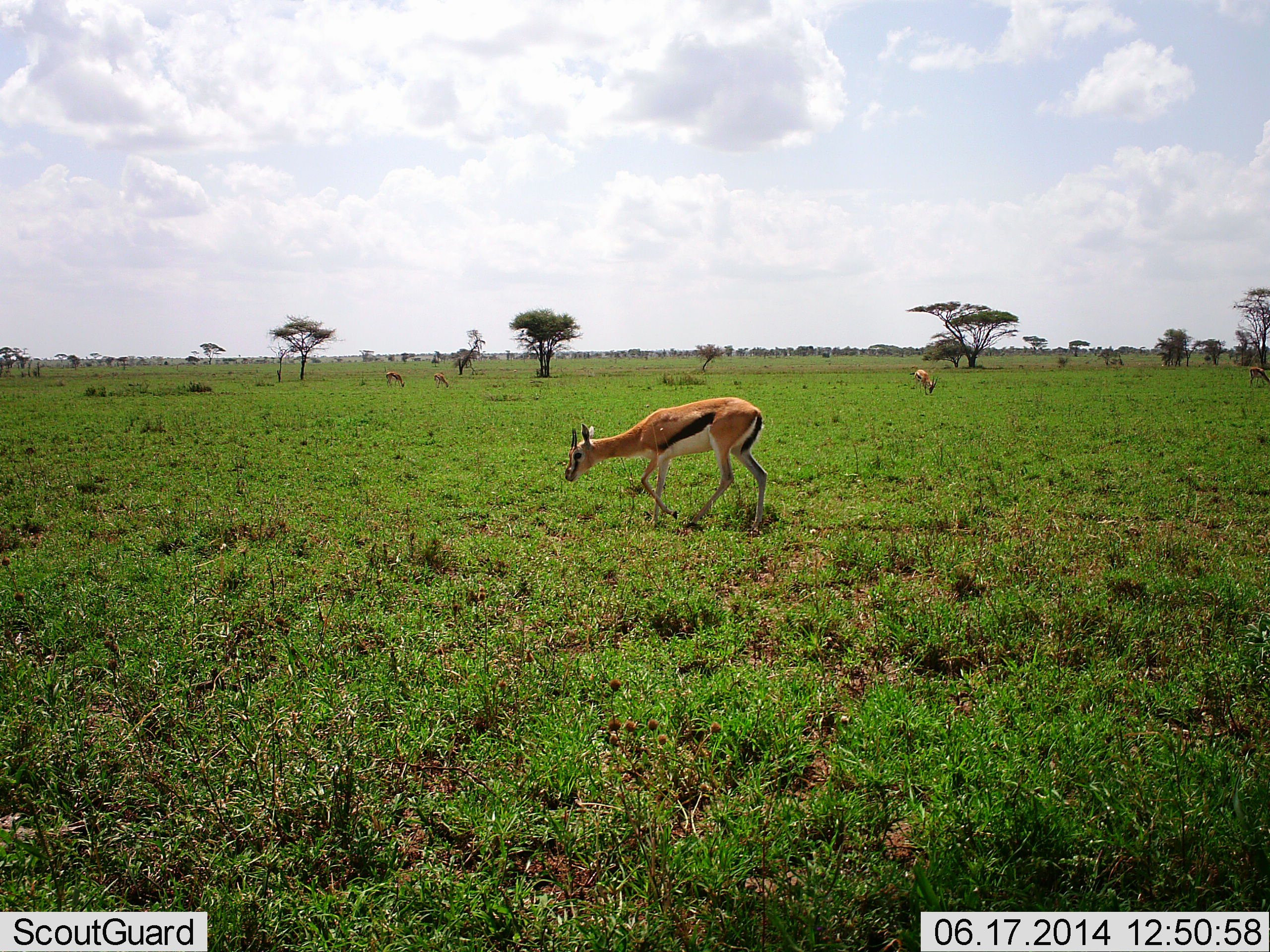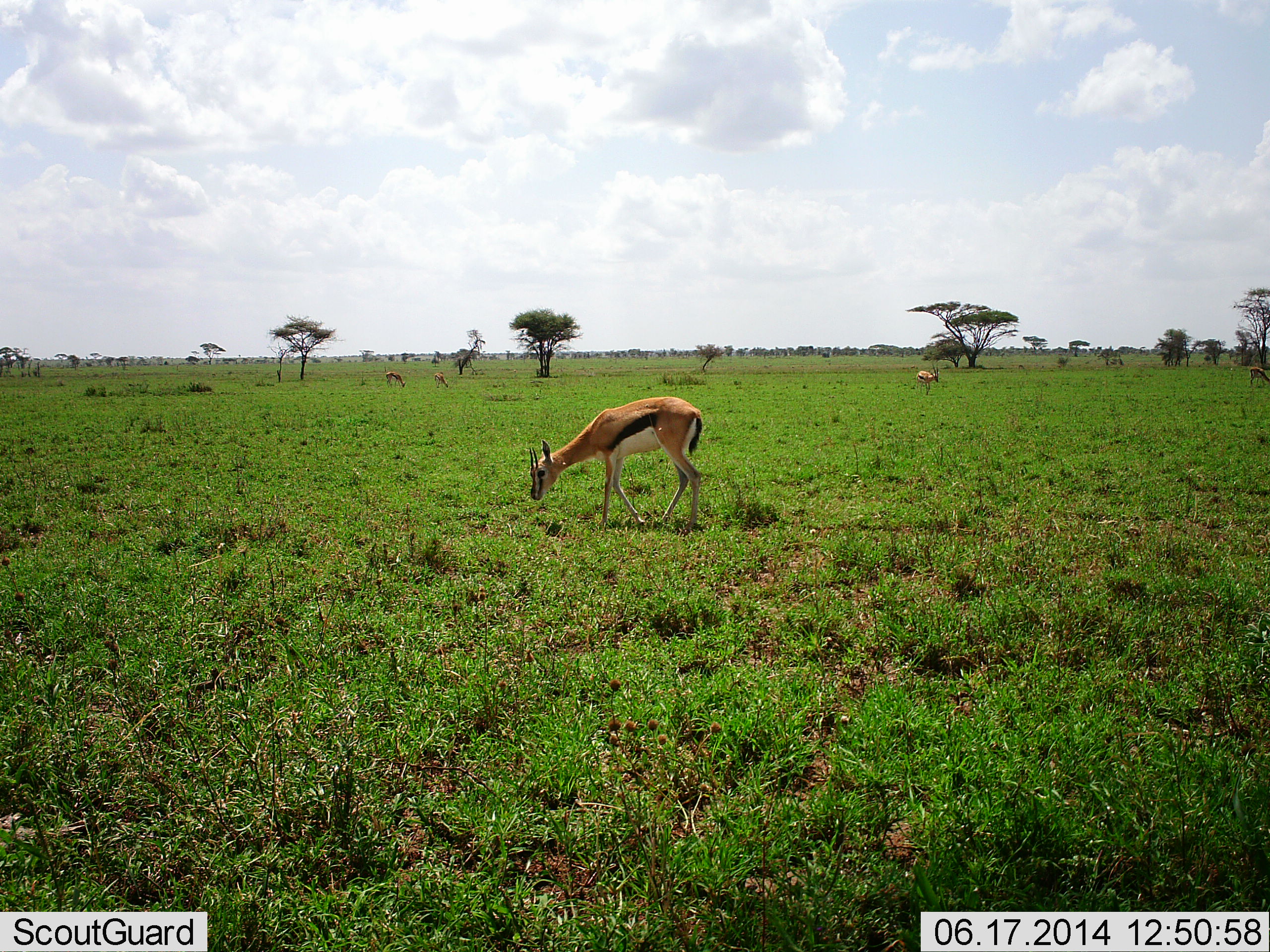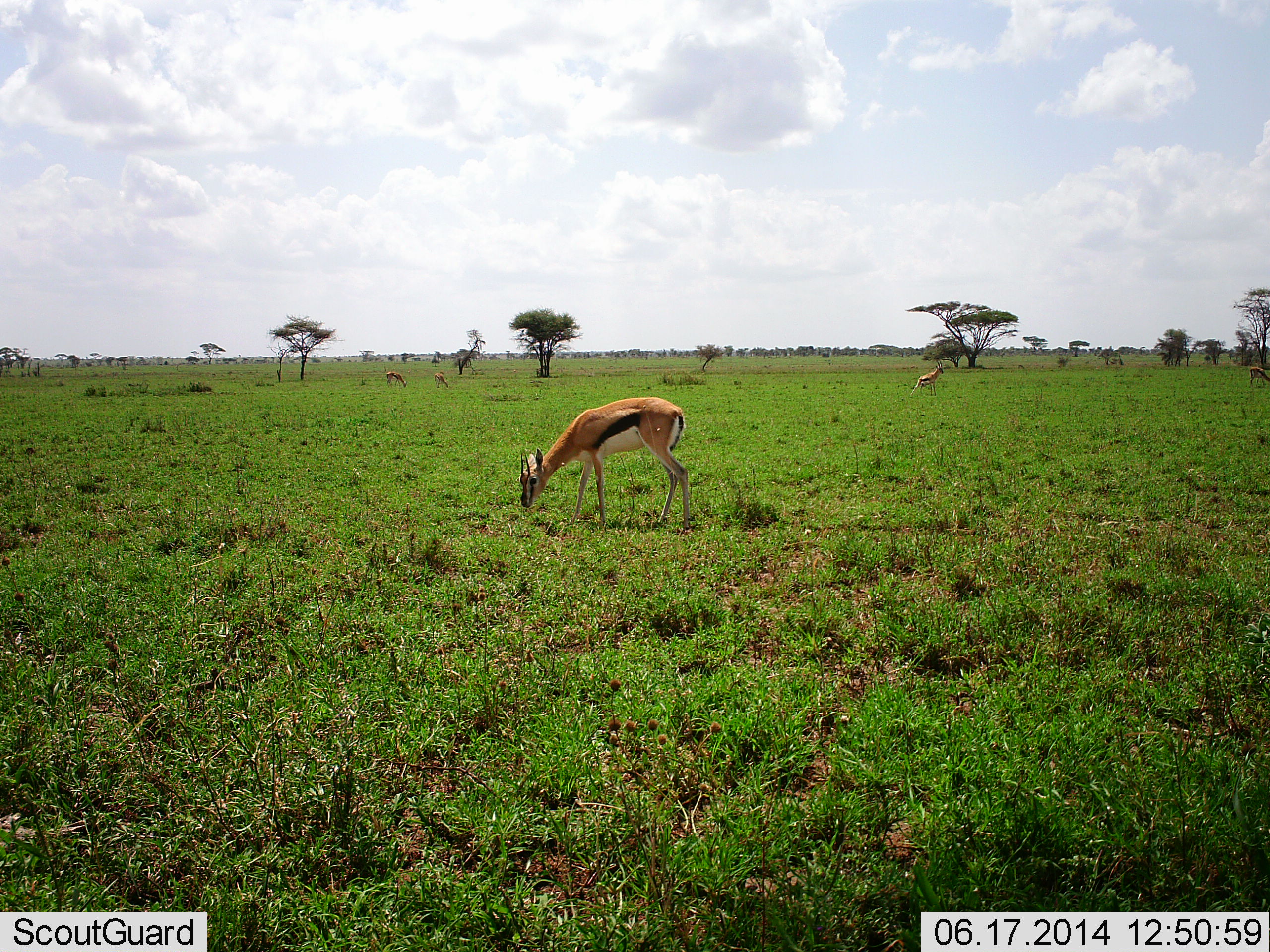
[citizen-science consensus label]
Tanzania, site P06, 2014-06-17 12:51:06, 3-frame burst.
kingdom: Animalia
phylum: Chordata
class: Mammalia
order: Artiodactyla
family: Bovidae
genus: Eudorcas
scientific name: Eudorcas thomsonii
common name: thomson's gazelle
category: gazellethomsons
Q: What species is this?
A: Gazellethomsons (thomson's gazelle) (Eudorcas thomsonii).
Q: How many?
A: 4.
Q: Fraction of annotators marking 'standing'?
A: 40%.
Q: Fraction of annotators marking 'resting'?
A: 0%.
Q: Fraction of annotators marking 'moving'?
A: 40%.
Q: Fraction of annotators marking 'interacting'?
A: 0%.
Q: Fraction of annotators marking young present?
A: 20%.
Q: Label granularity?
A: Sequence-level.